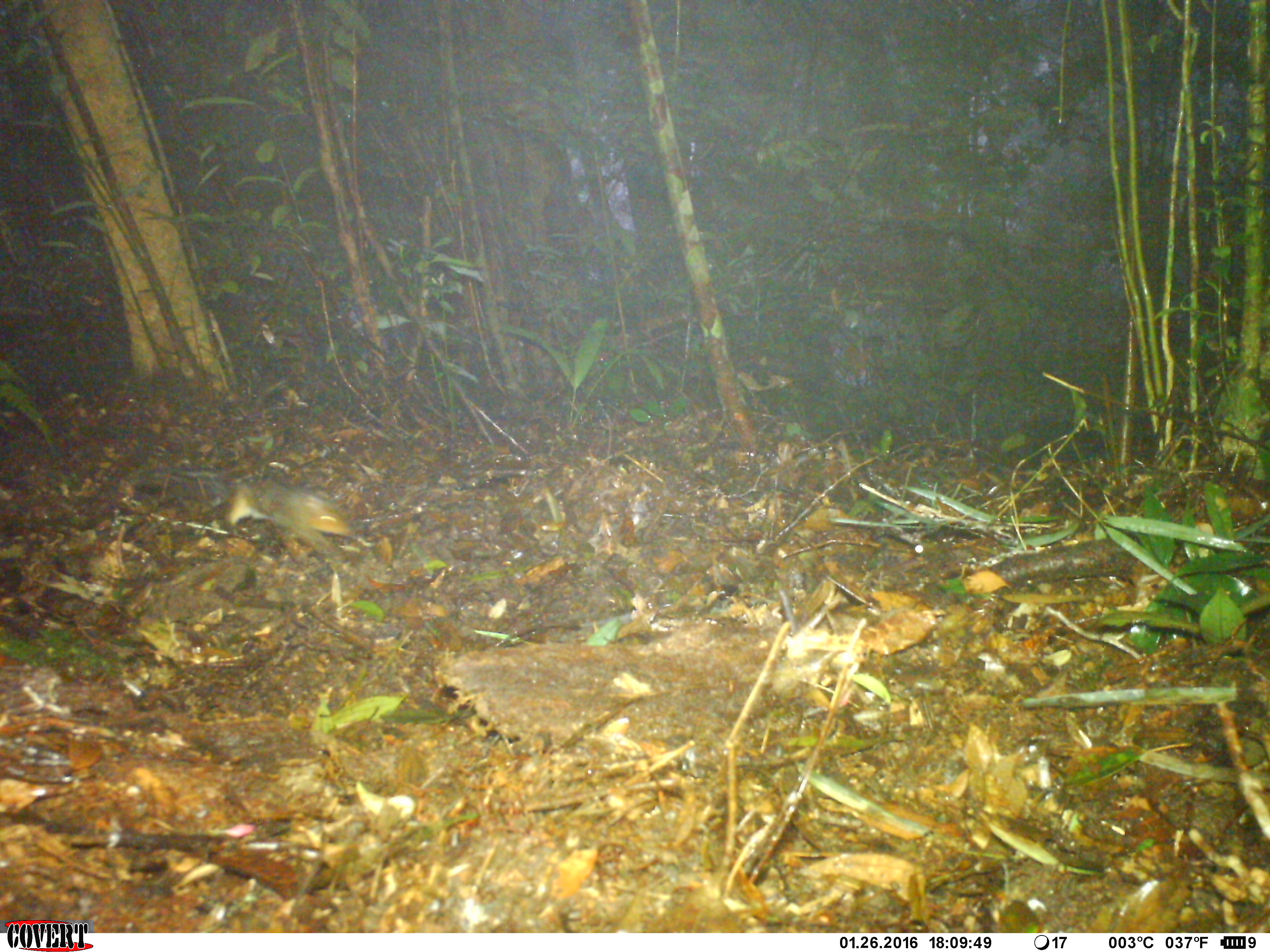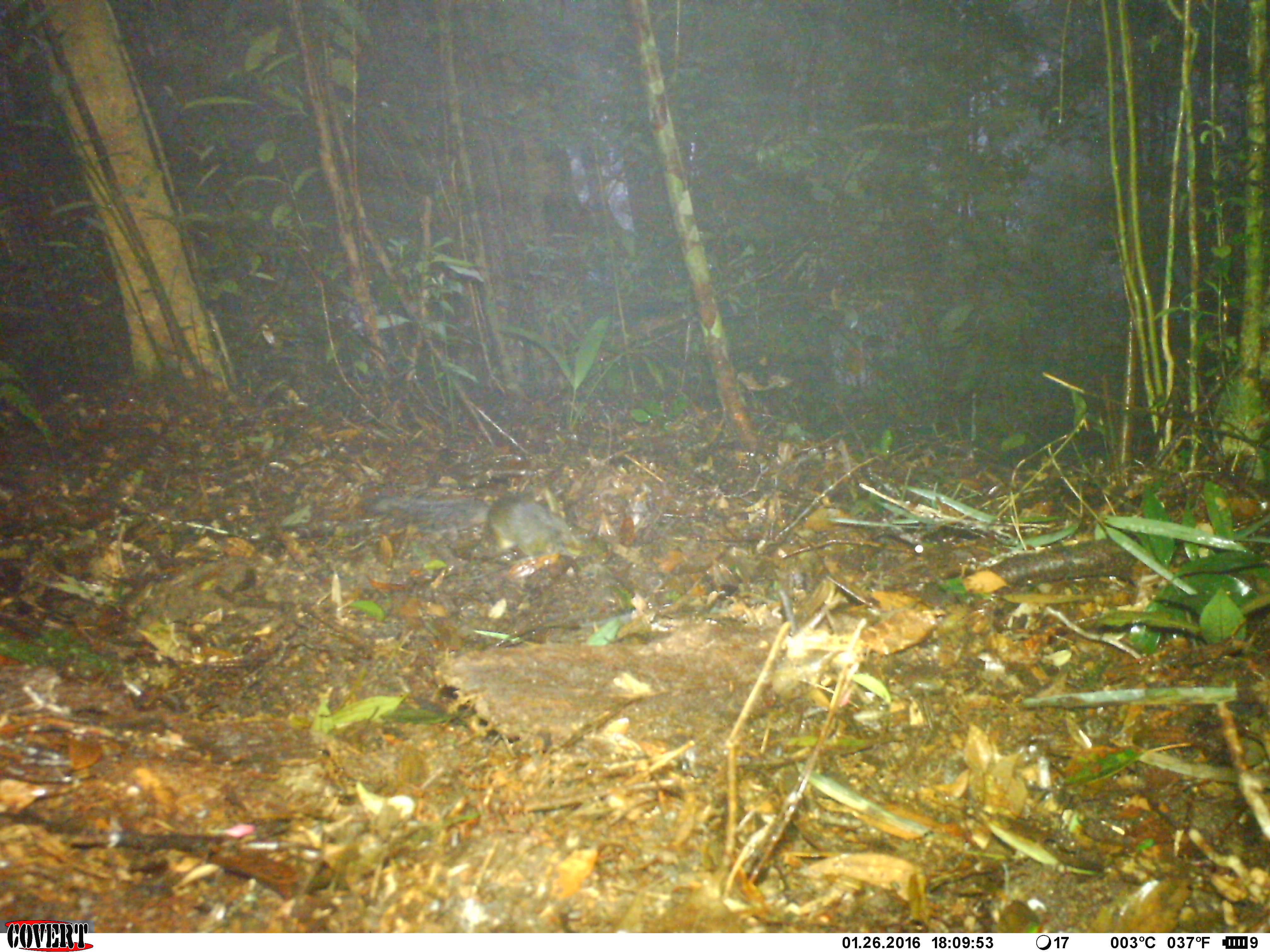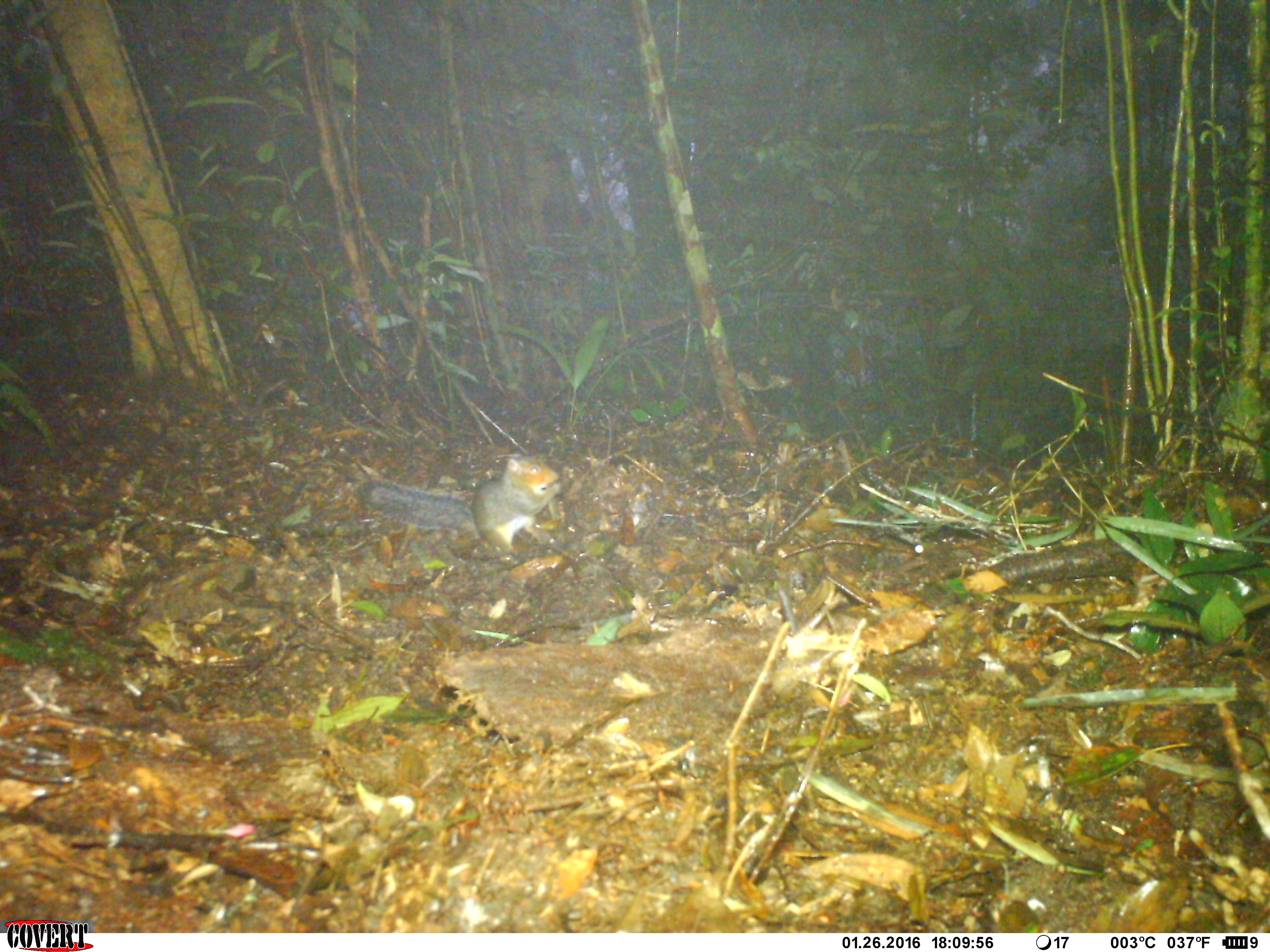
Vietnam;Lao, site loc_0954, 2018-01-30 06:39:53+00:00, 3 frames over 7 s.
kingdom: Animalia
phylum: Chordata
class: Mammalia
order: Rodentia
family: Sciuridae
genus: Dremomys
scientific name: Dremomys rufigenis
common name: red-cheeked squirrel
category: red cheeked squirrel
Red cheeked squirrel (red-cheeked squirrel) (Dremomys rufigenis). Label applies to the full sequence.